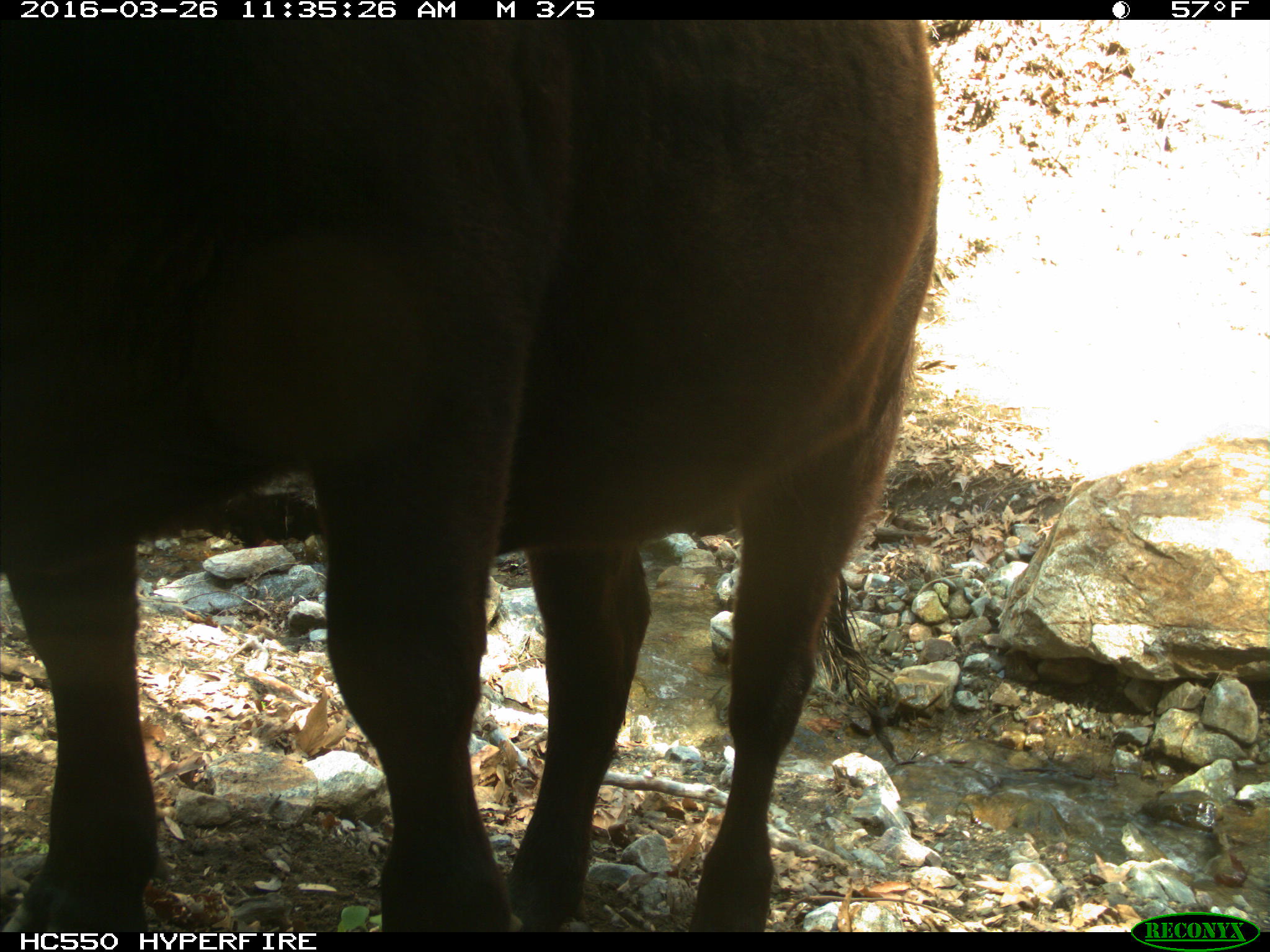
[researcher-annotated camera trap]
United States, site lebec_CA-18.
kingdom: Animalia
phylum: Chordata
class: Mammalia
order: Artiodactyla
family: Bovidae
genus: Bos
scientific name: Bos taurus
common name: domestic cow